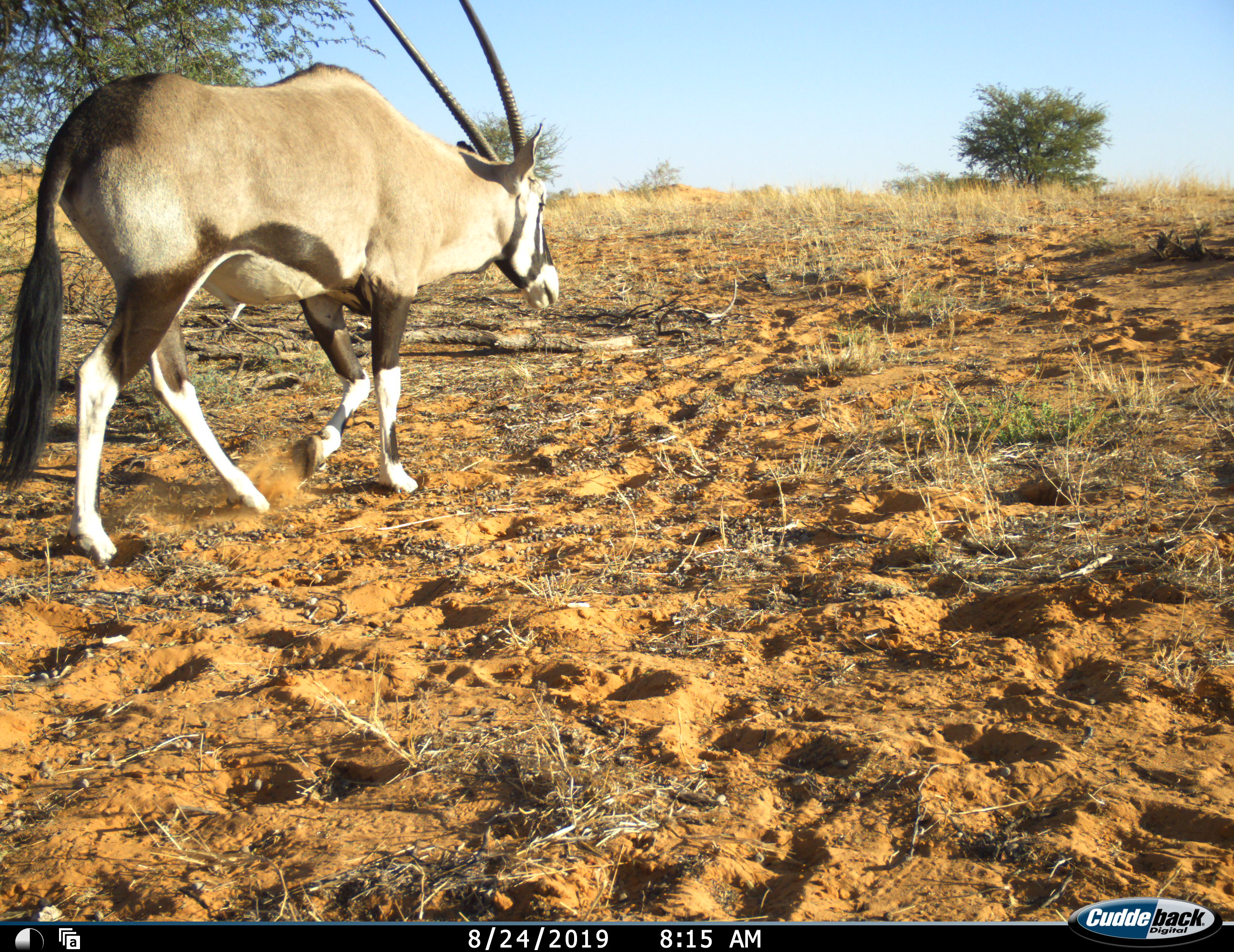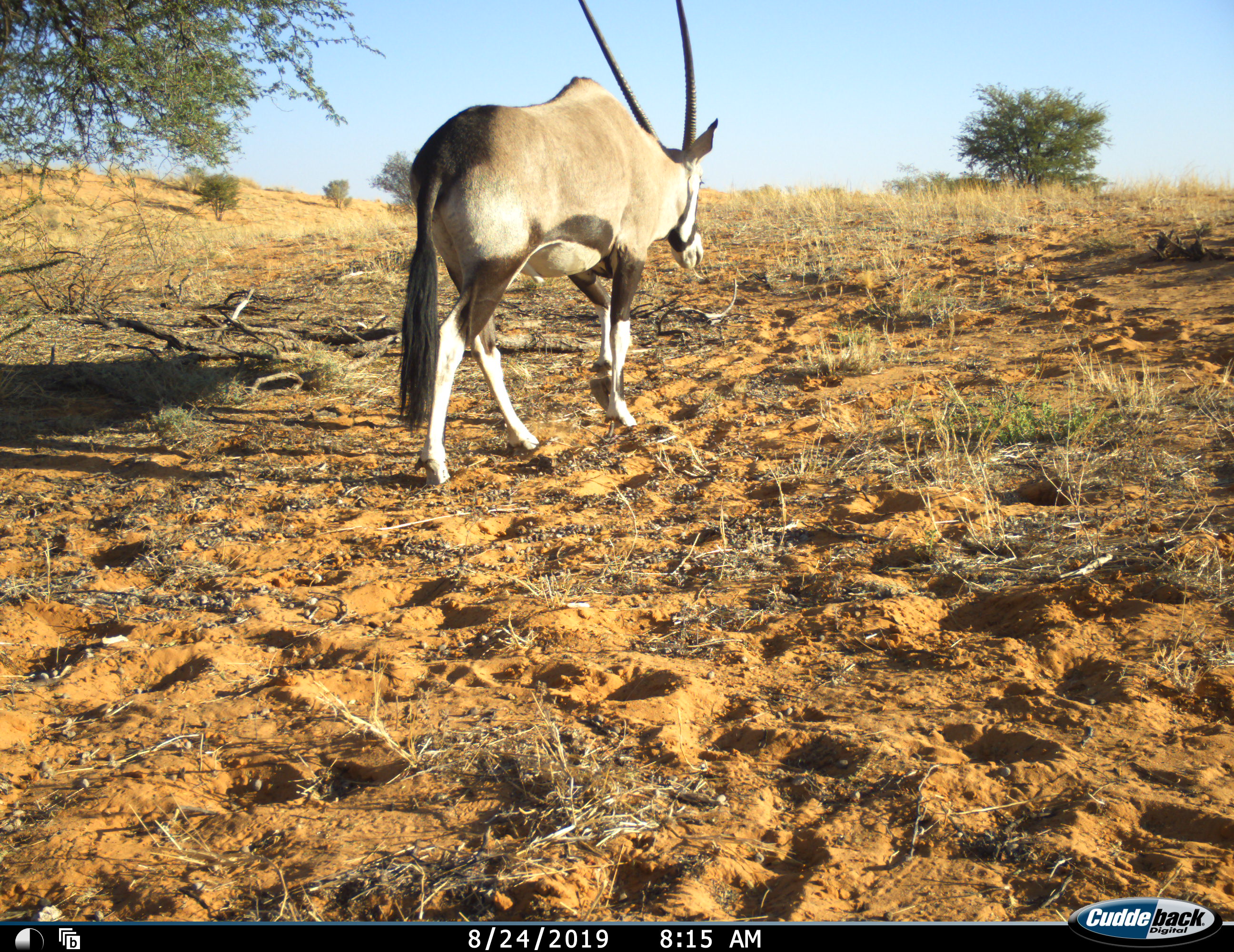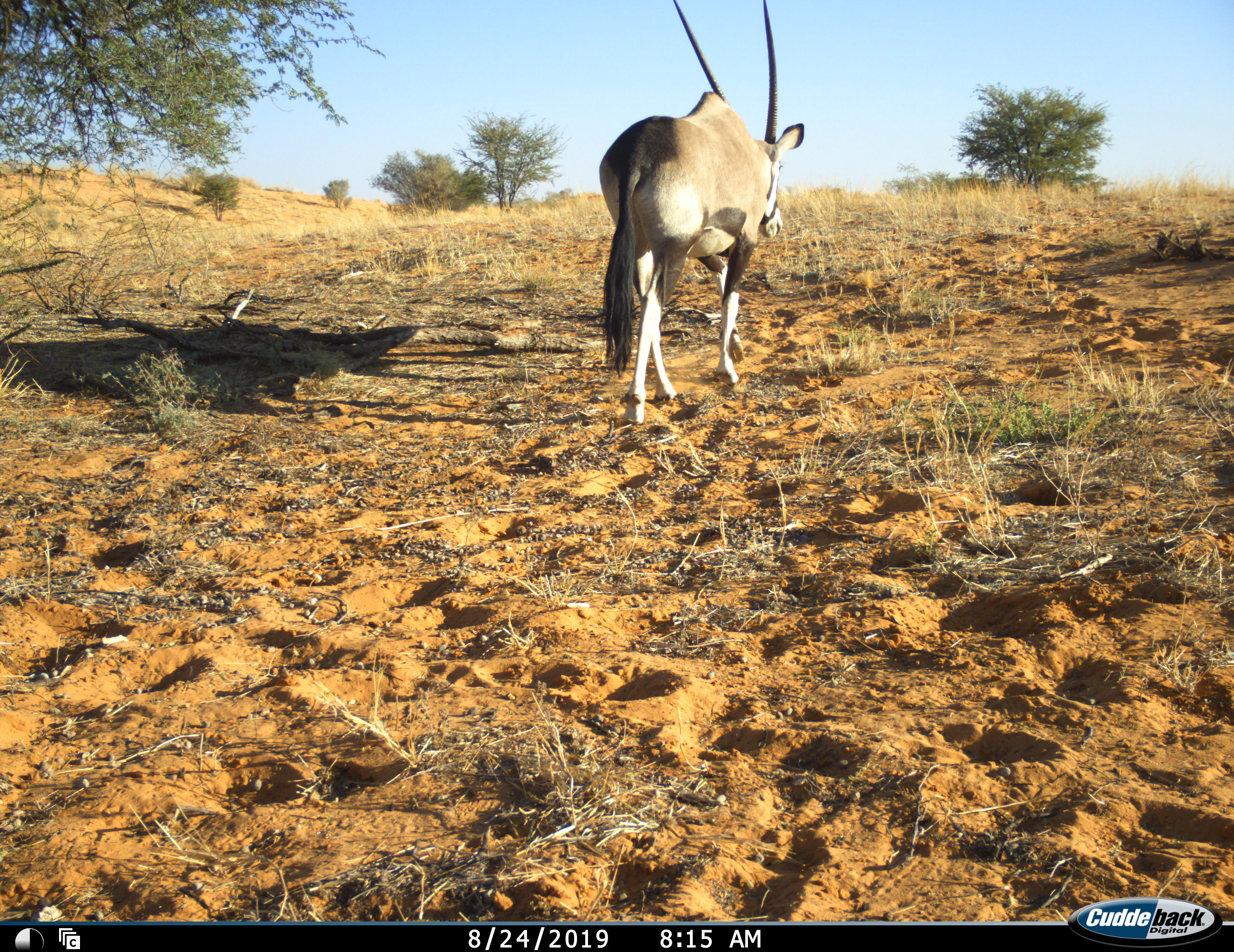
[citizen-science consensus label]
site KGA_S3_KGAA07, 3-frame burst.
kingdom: Animalia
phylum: Chordata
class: Mammalia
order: Artiodactyla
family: Bovidae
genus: Oryx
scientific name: Oryx gazella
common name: gemsbok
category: oryx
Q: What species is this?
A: Oryx (gemsbok) (Oryx gazella).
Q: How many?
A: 1.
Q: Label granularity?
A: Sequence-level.